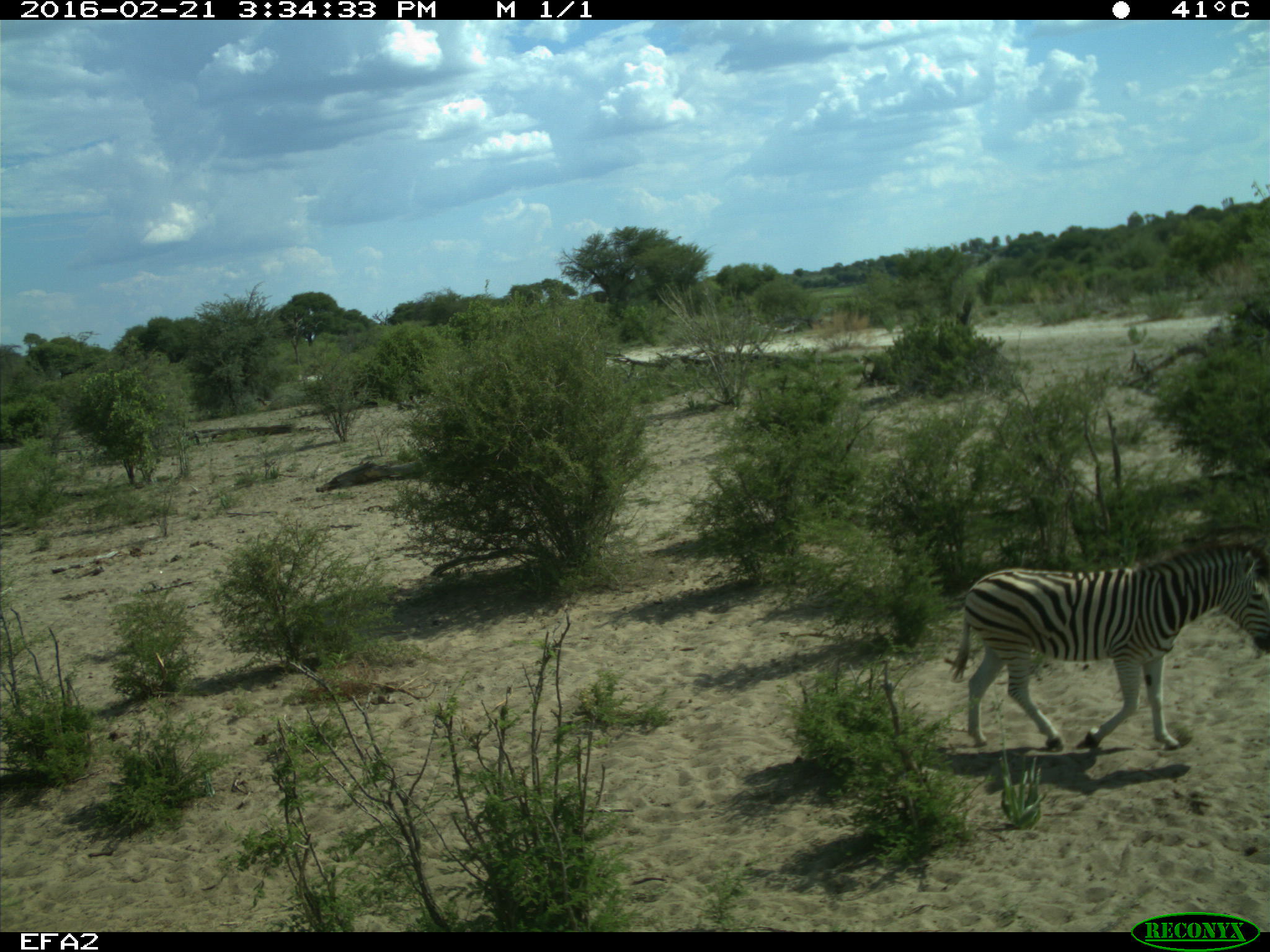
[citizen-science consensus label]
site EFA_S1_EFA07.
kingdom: Animalia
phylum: Chordata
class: Mammalia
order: Perissodactyla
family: Equidae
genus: Equus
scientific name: Equus quagga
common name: plains zebra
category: zebraplains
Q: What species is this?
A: Zebraplains (plains zebra) (Equus quagga).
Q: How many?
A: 1.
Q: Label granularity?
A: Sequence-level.